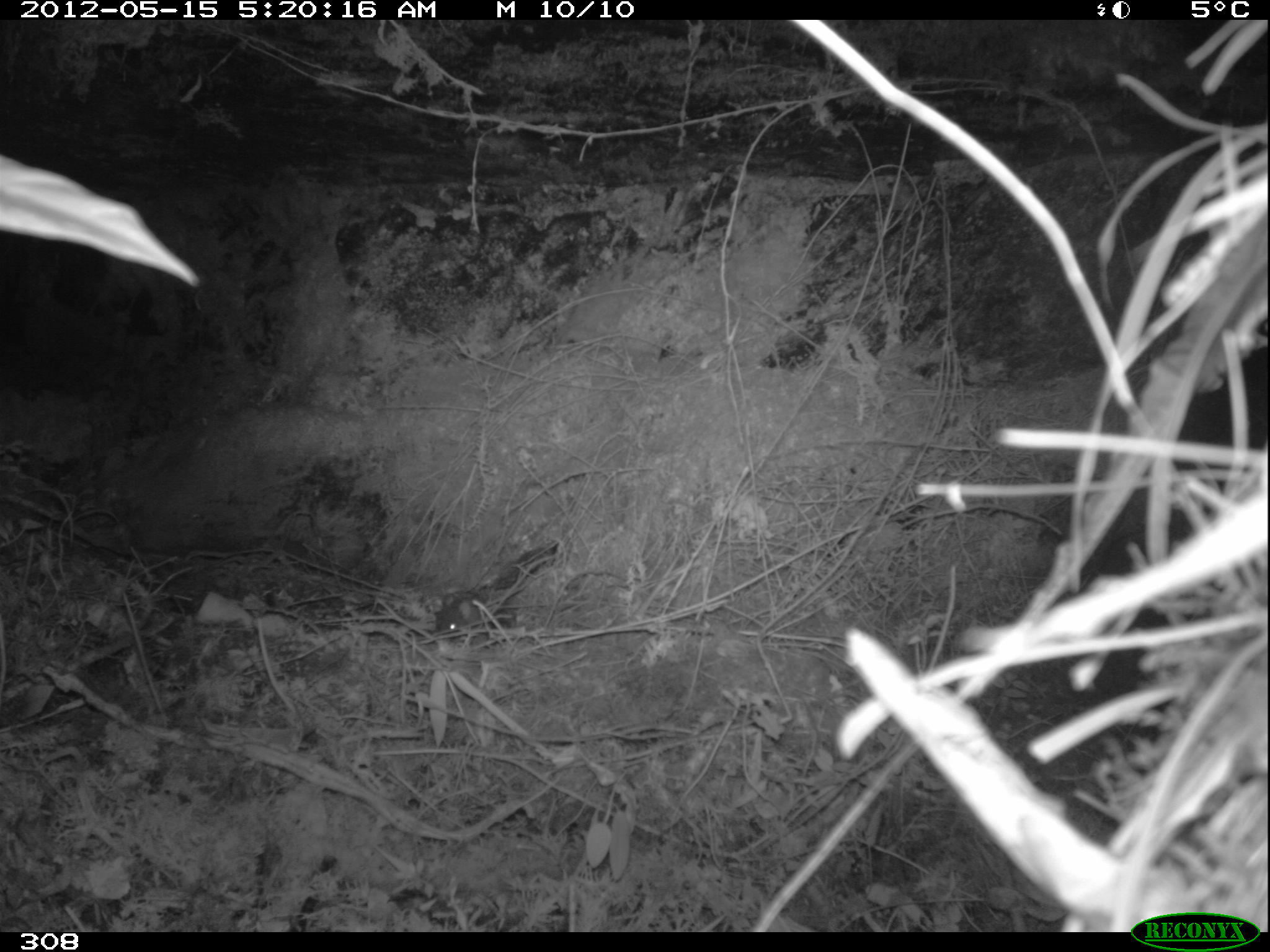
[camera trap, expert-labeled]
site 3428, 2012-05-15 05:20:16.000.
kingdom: Animalia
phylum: Chordata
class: Mammalia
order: Rodentia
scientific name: Rodentia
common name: rodents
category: unknown rodent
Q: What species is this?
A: Unknown rodent (rodents) (Rodentia).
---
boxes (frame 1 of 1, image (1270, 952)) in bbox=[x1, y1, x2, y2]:
unknown rodent: bbox=[437, 593, 494, 638]